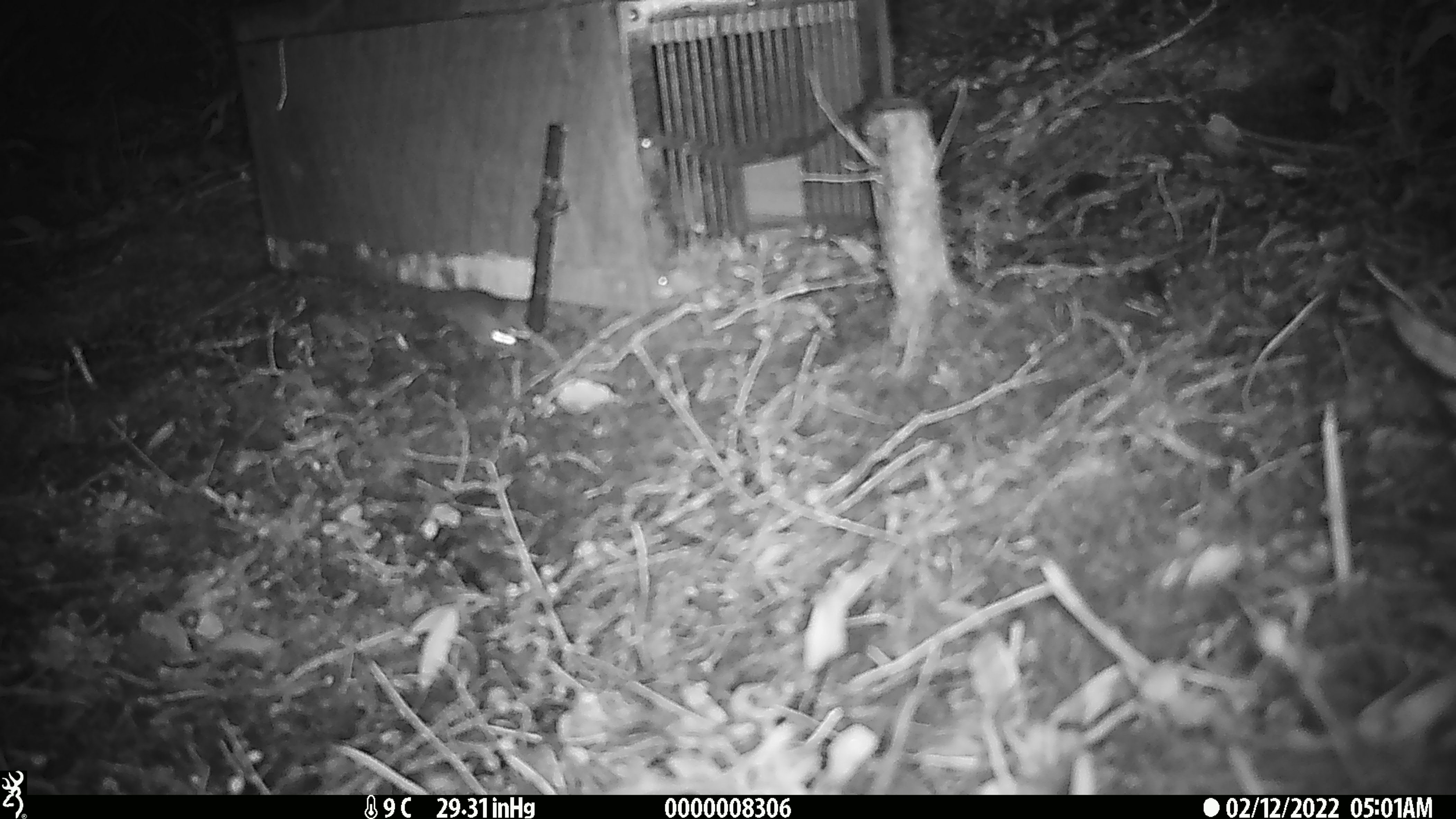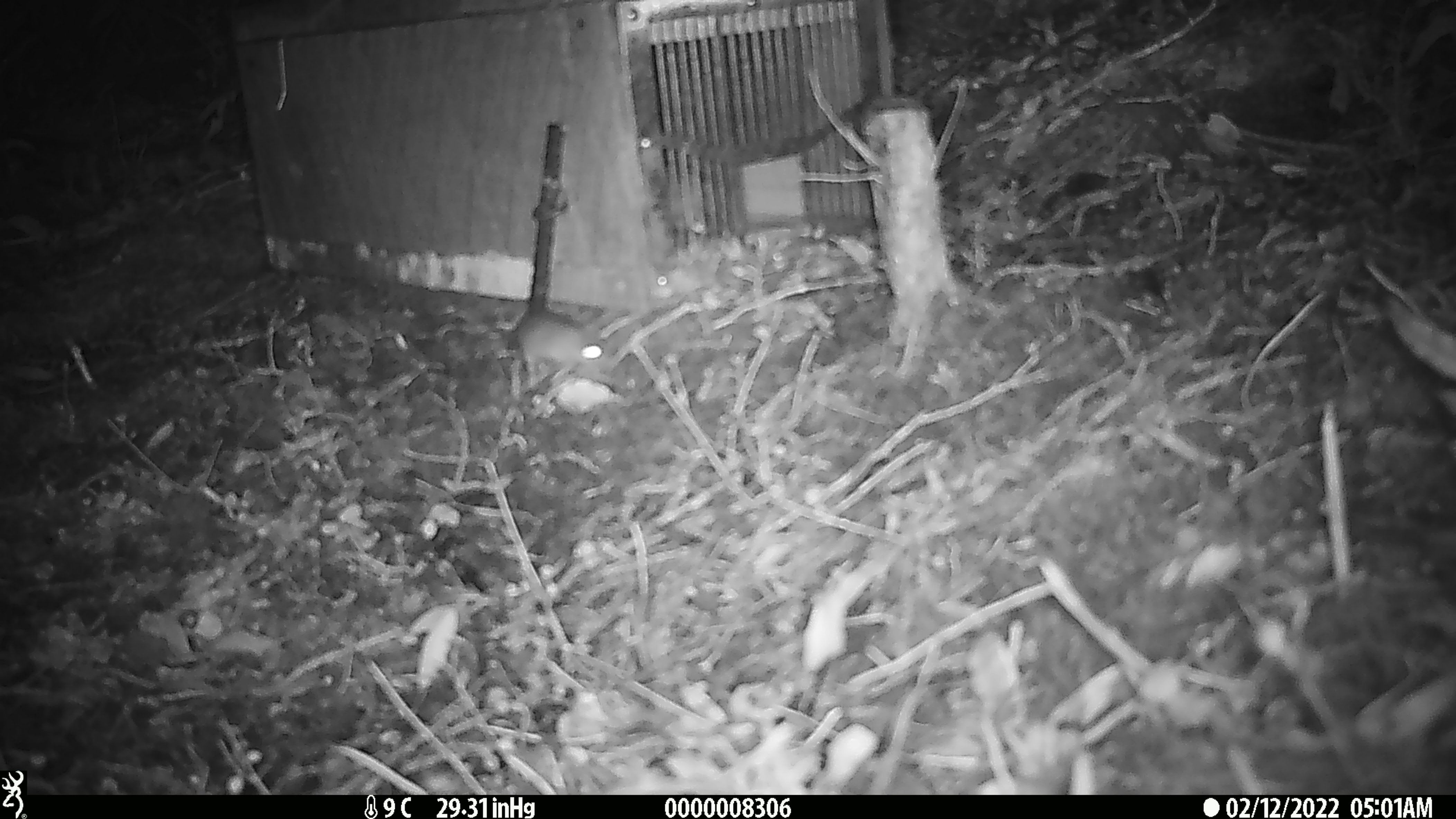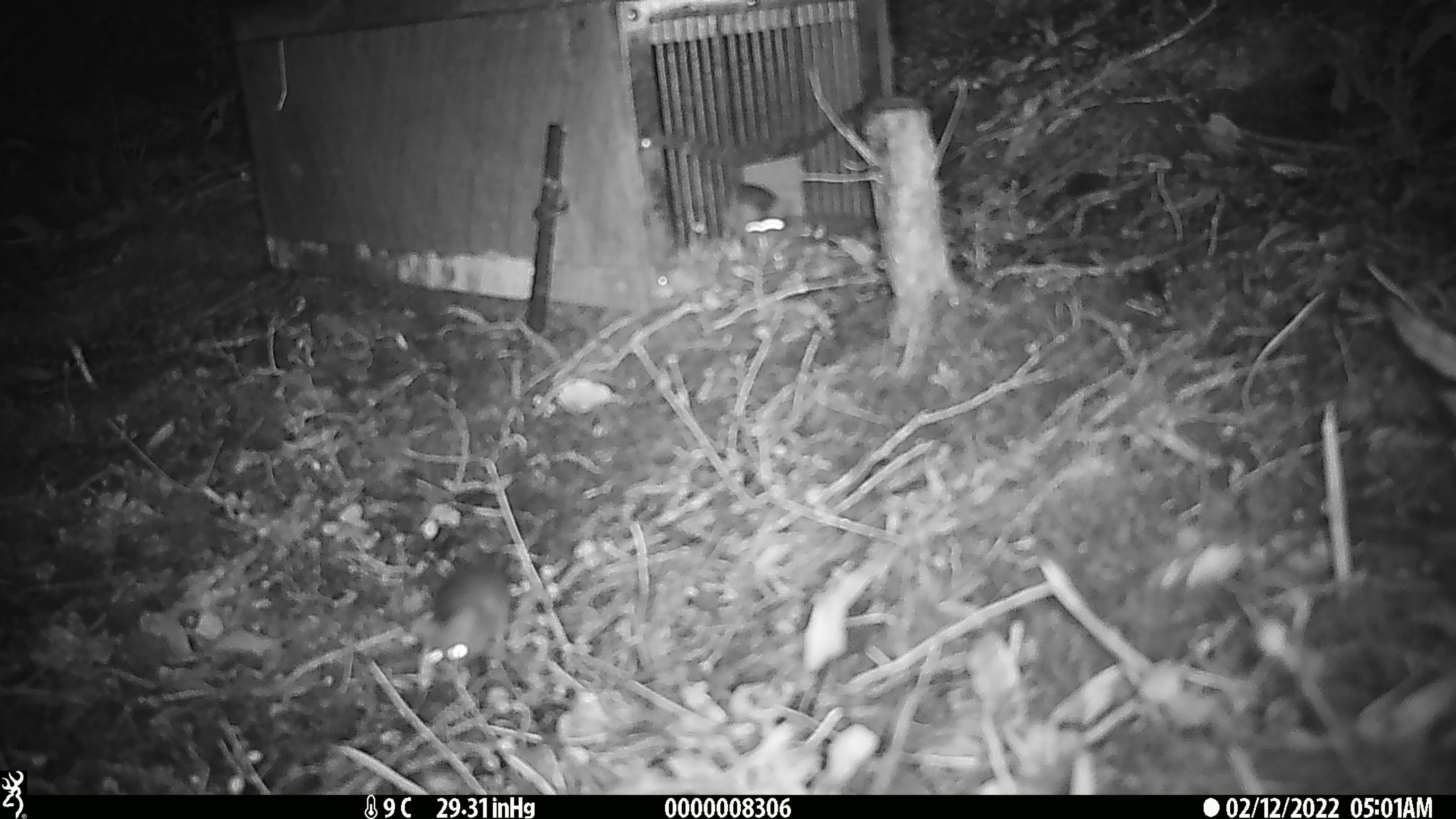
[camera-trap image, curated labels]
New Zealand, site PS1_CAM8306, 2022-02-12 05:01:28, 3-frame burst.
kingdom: Animalia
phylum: Chordata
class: Mammalia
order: Rodentia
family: Muridae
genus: Mus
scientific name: Mus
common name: mouse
Mouse (Mus).